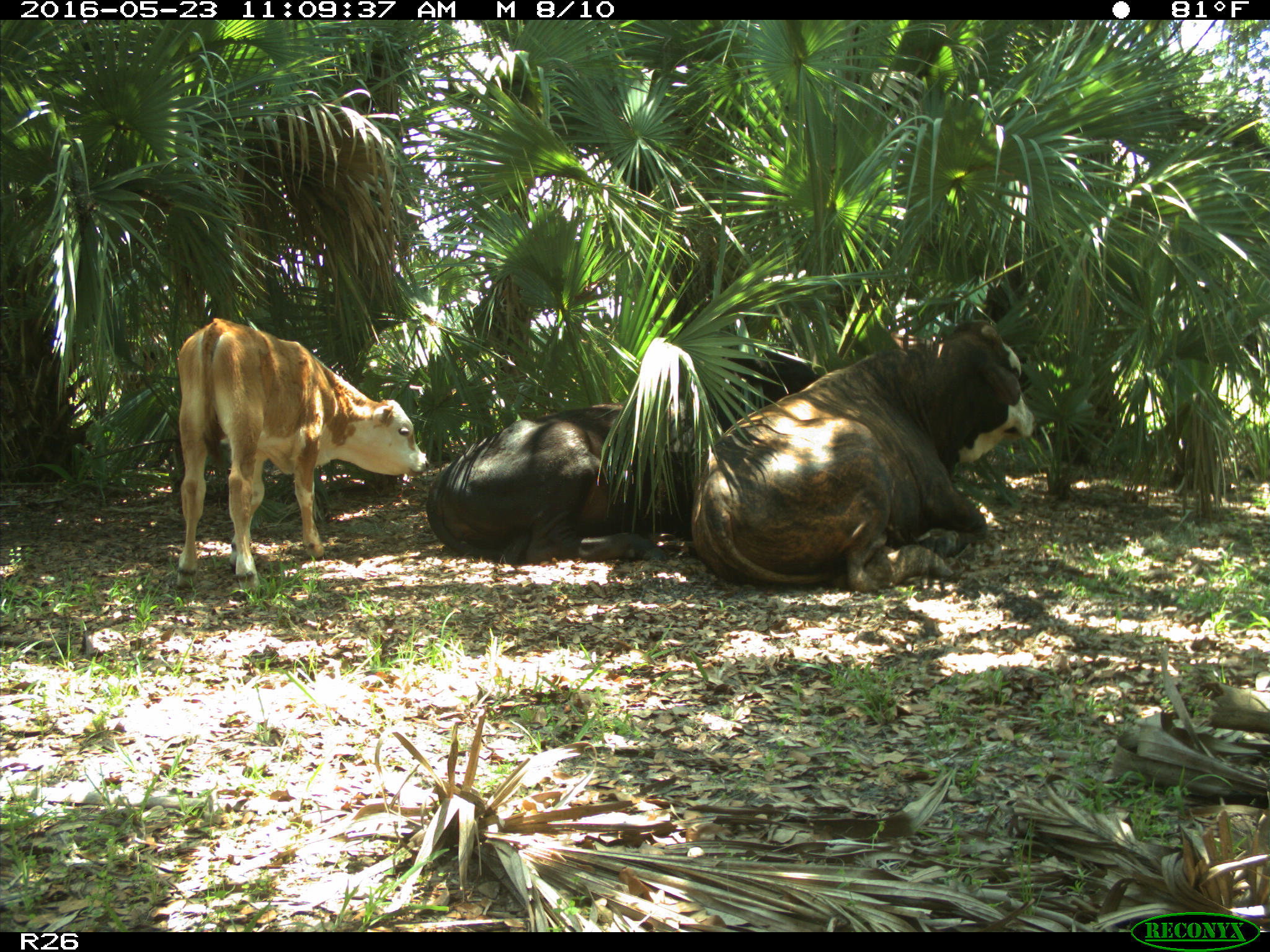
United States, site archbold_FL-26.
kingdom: Animalia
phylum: Chordata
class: Mammalia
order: Artiodactyla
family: Bovidae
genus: Bos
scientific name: Bos taurus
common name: domestic cow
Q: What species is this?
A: Bos taurus (domestic cow).